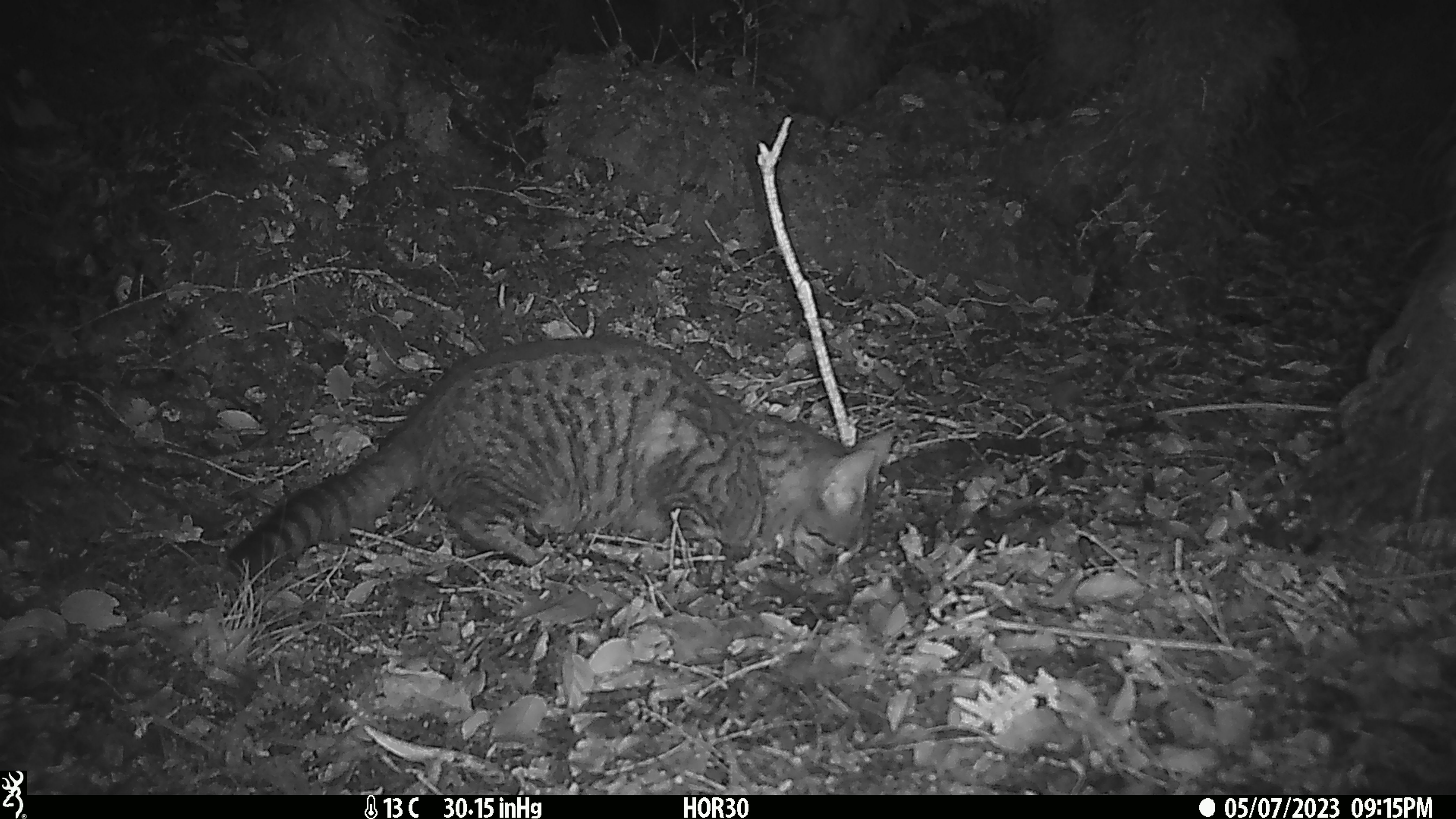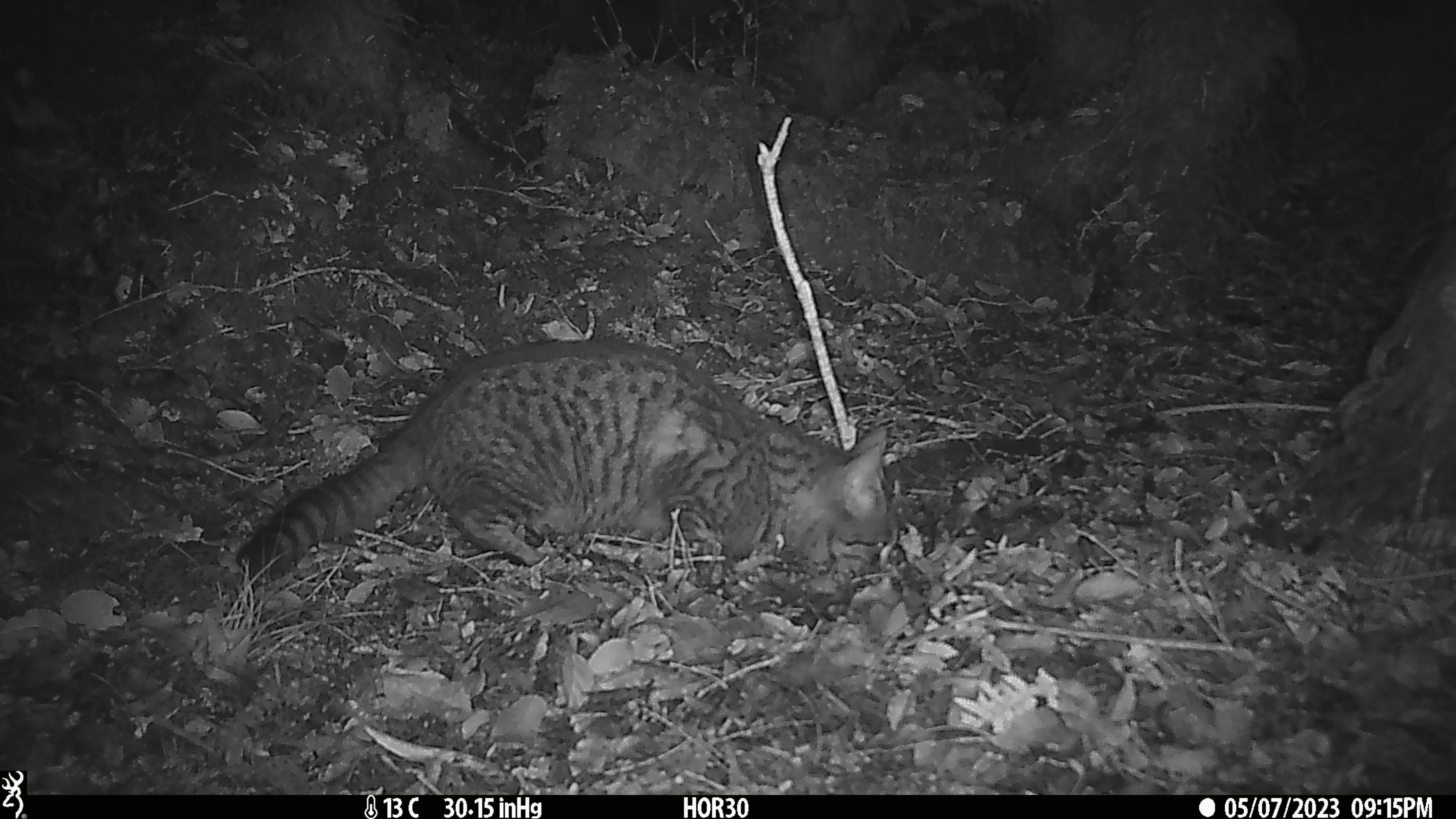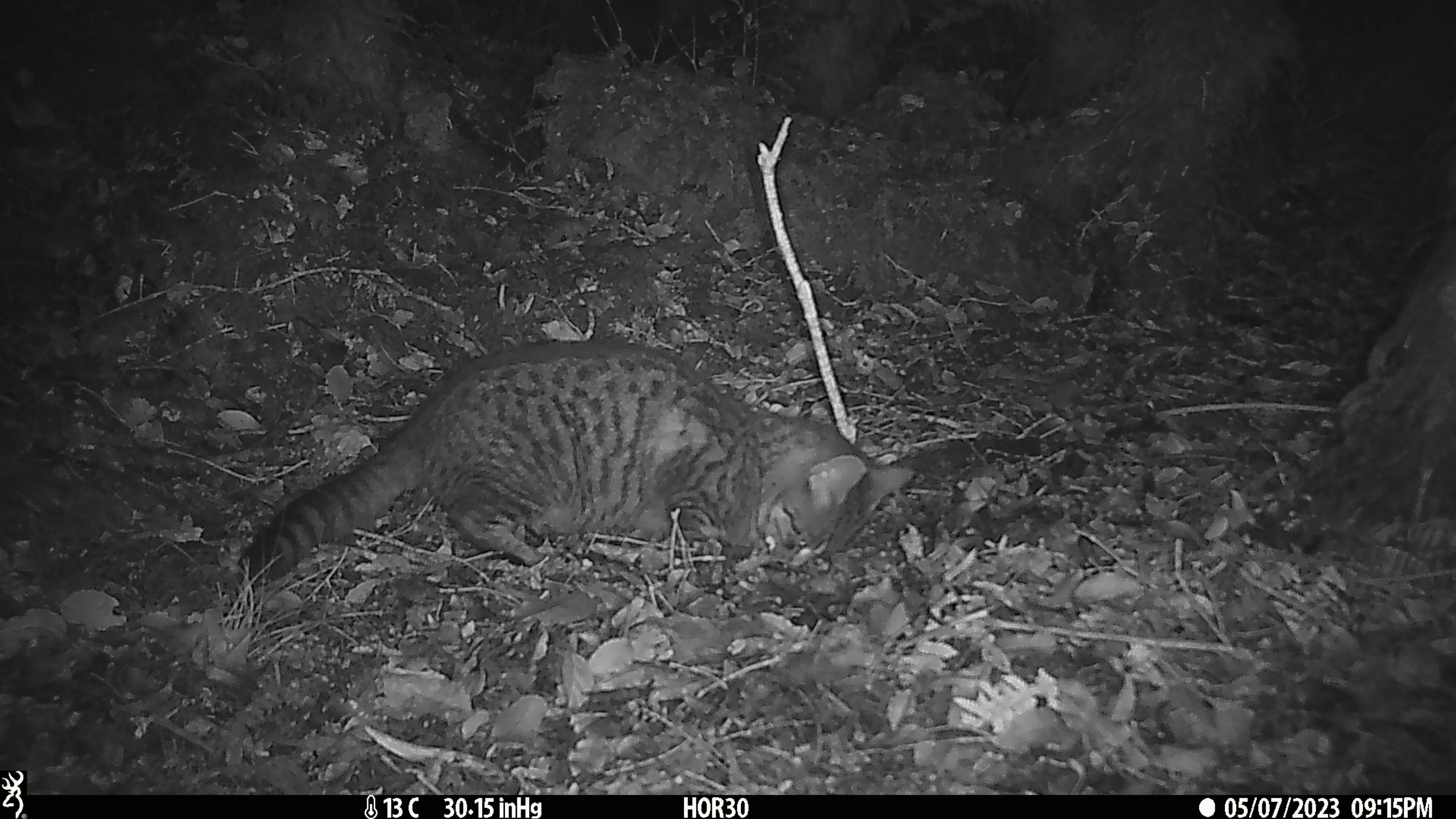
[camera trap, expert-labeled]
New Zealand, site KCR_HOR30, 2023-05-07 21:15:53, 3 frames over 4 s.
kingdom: Animalia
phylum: Chordata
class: Mammalia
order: Carnivora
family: Felidae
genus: Felis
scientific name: Felis catus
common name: domestic cat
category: cat